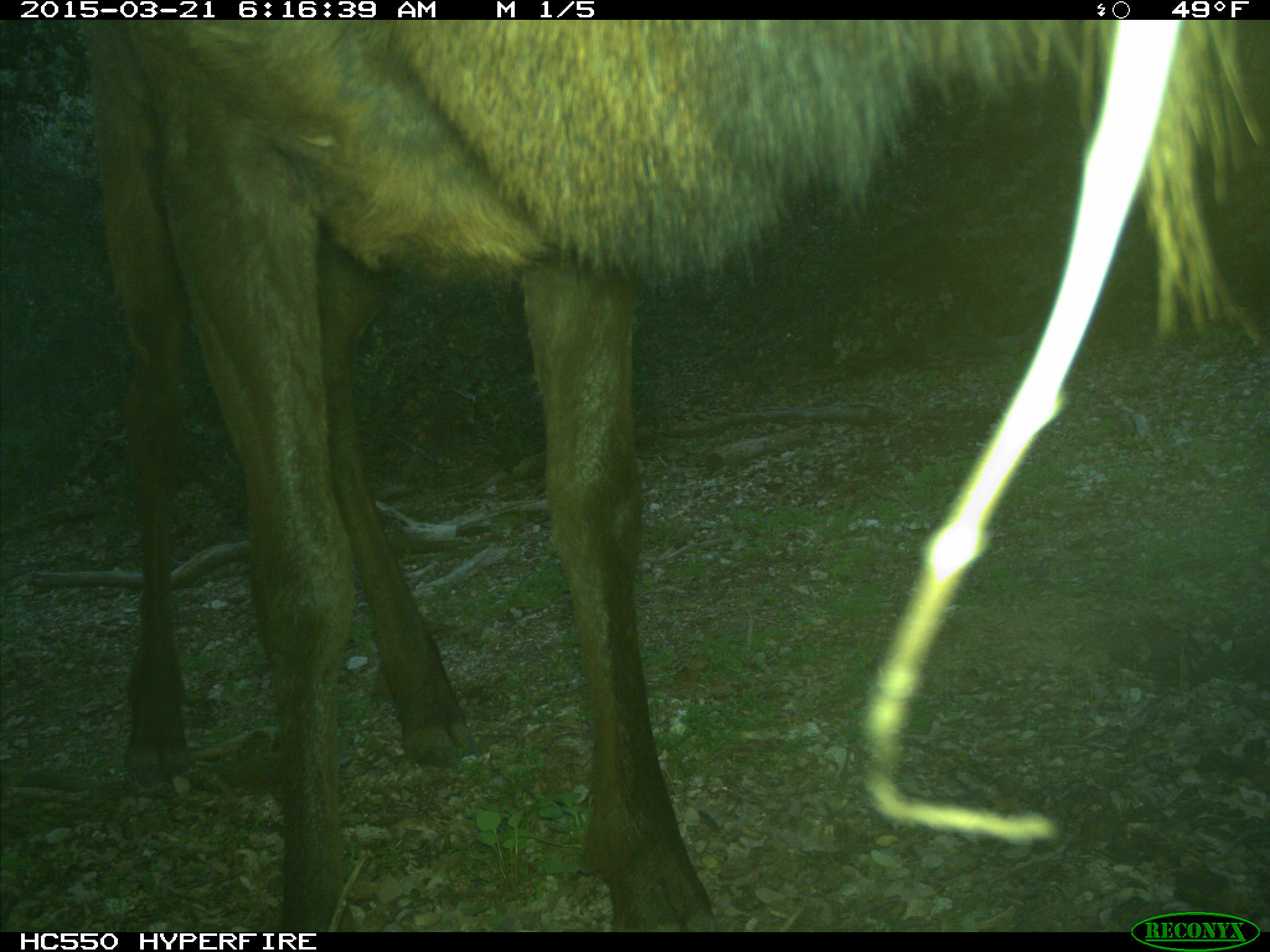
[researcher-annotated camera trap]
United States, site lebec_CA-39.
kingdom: Animalia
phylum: Chordata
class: Mammalia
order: Artiodactyla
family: Cervidae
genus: Cervus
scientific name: Cervus canadensis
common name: elk